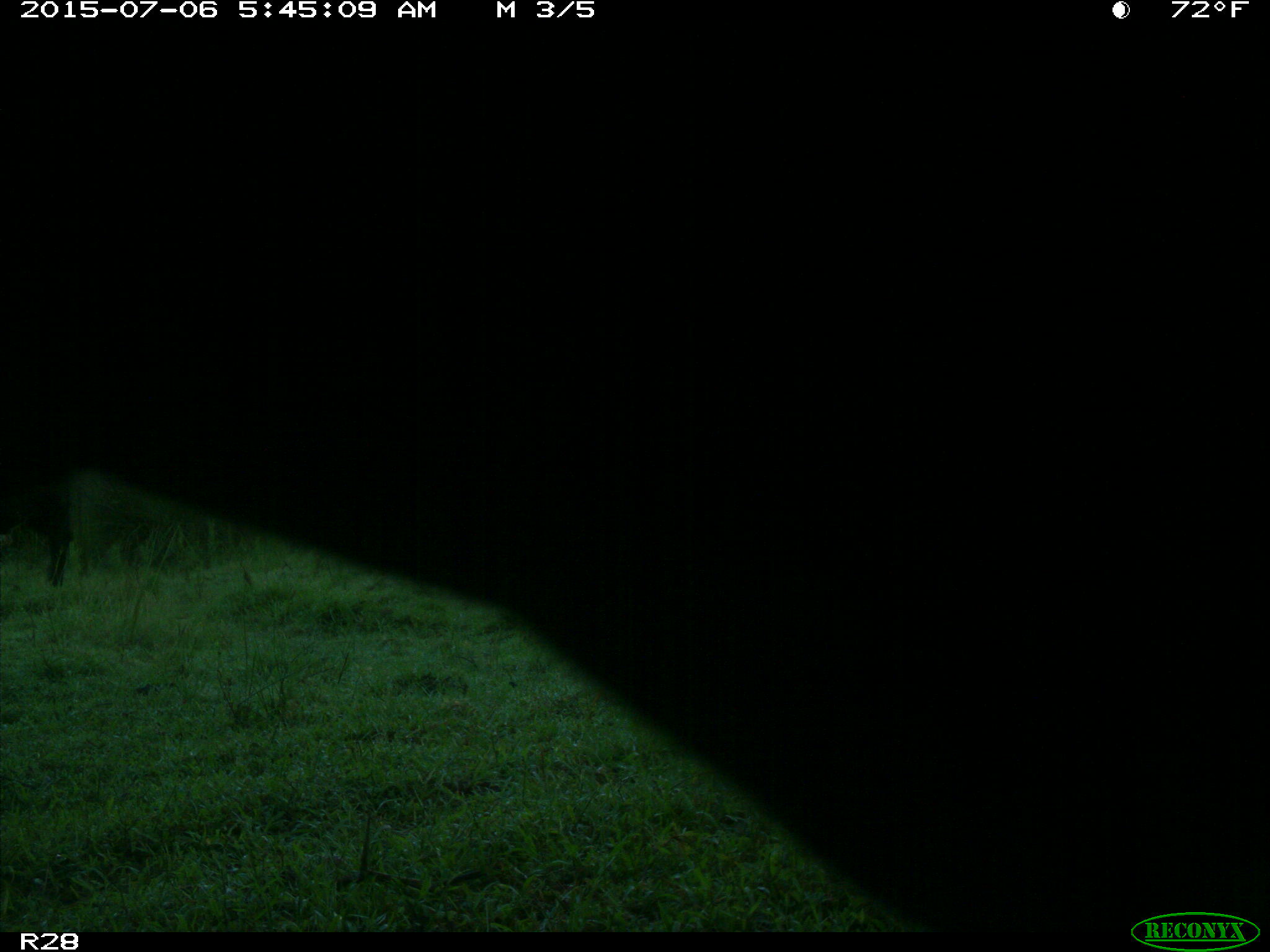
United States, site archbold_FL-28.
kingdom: Animalia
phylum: Chordata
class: Mammalia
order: Artiodactyla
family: Bovidae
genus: Bos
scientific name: Bos taurus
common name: domestic cow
Bos taurus (domestic cow).